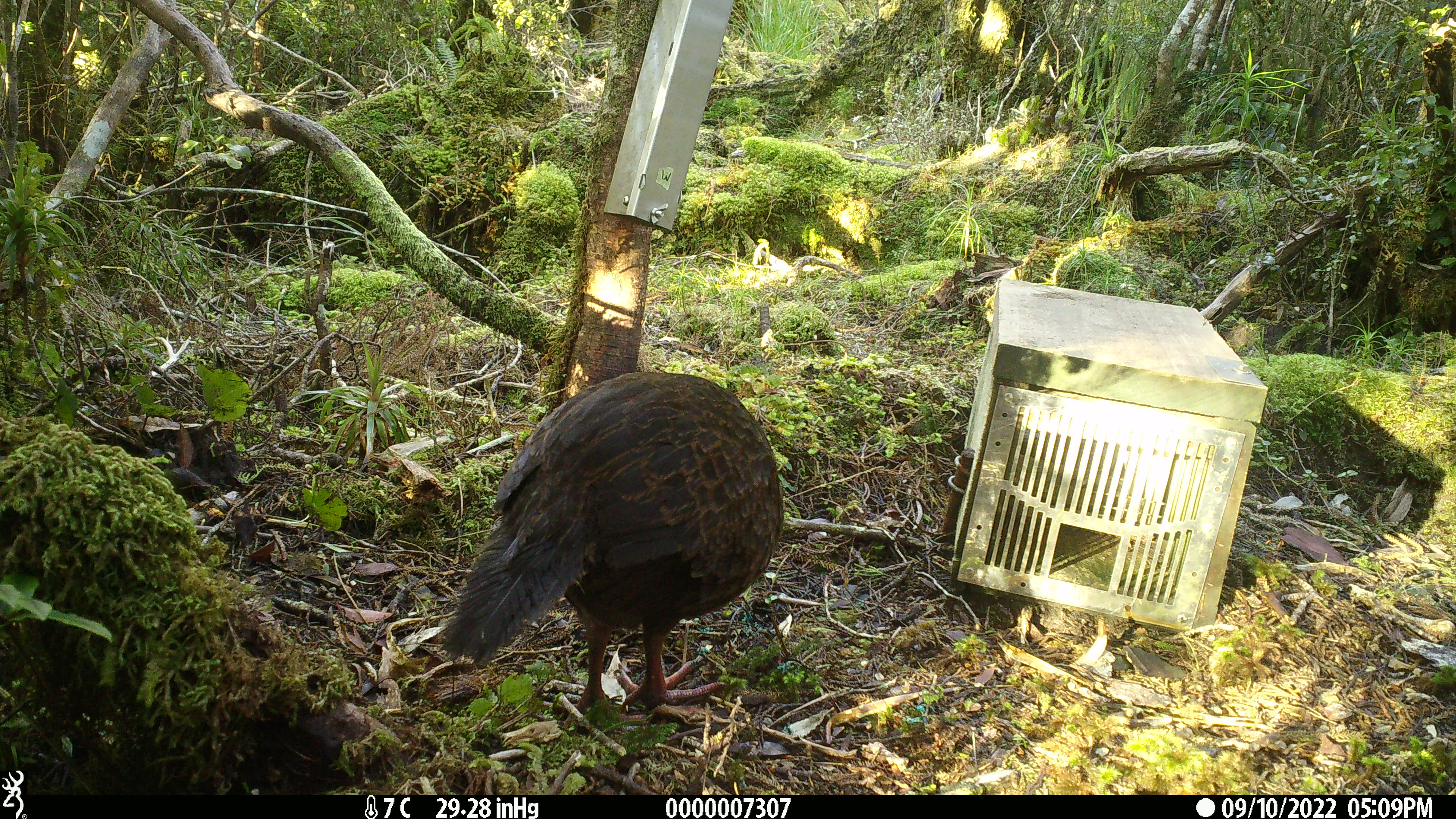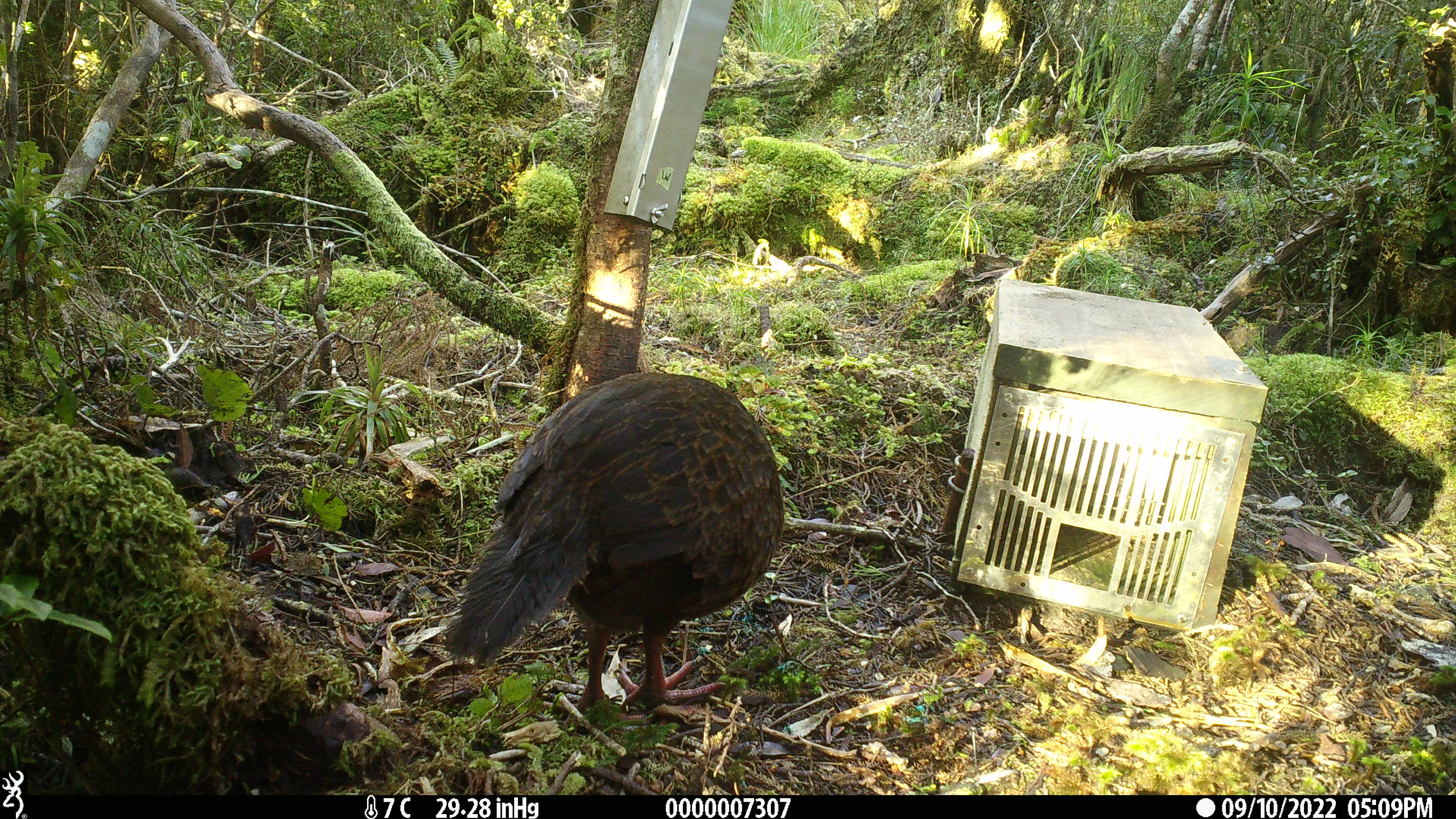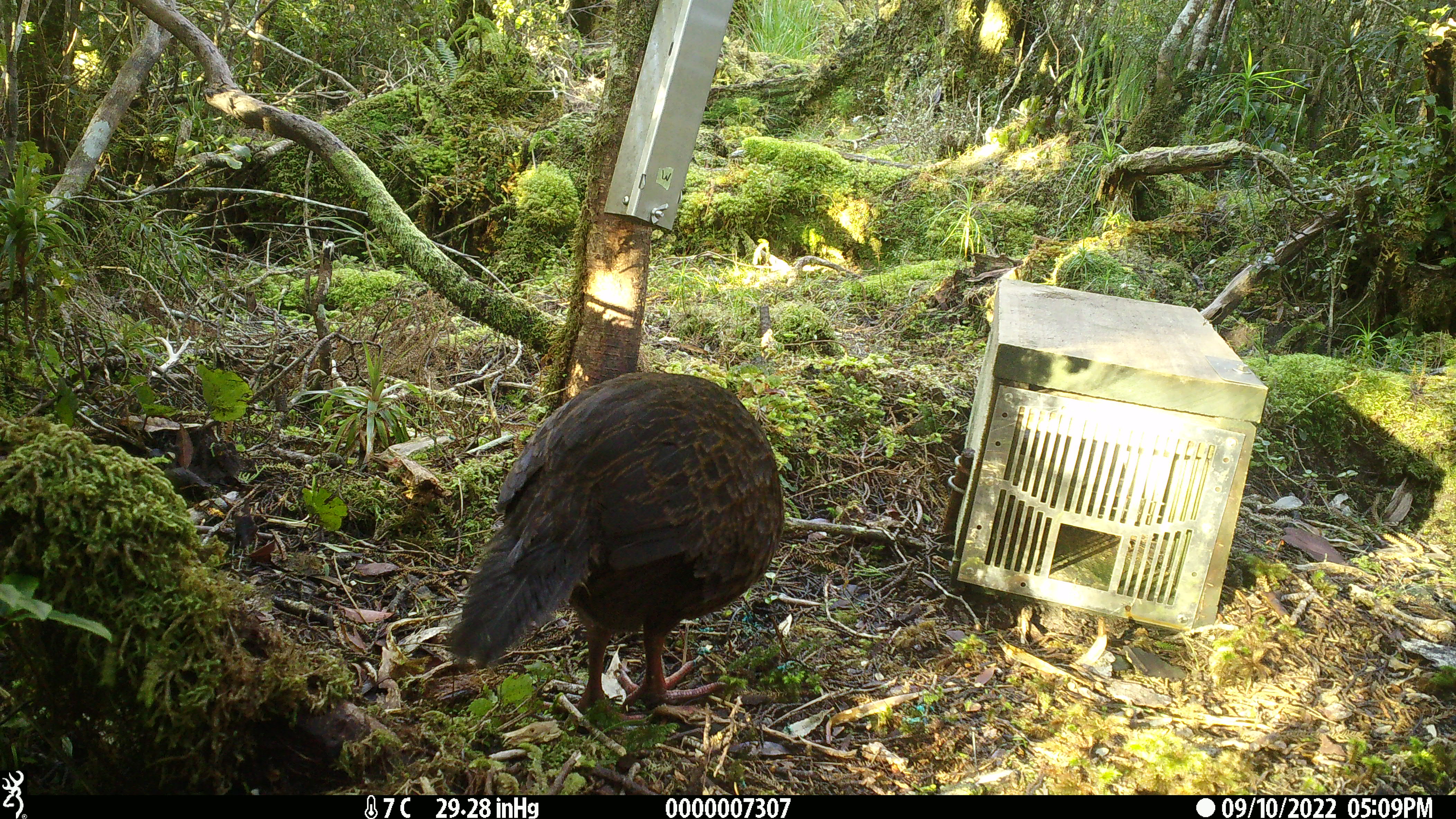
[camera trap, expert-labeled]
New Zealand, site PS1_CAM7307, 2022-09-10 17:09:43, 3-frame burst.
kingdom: Animalia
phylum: Chordata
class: Aves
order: Gruiformes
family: Rallidae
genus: Gallirallus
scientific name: Gallirallus australis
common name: weka